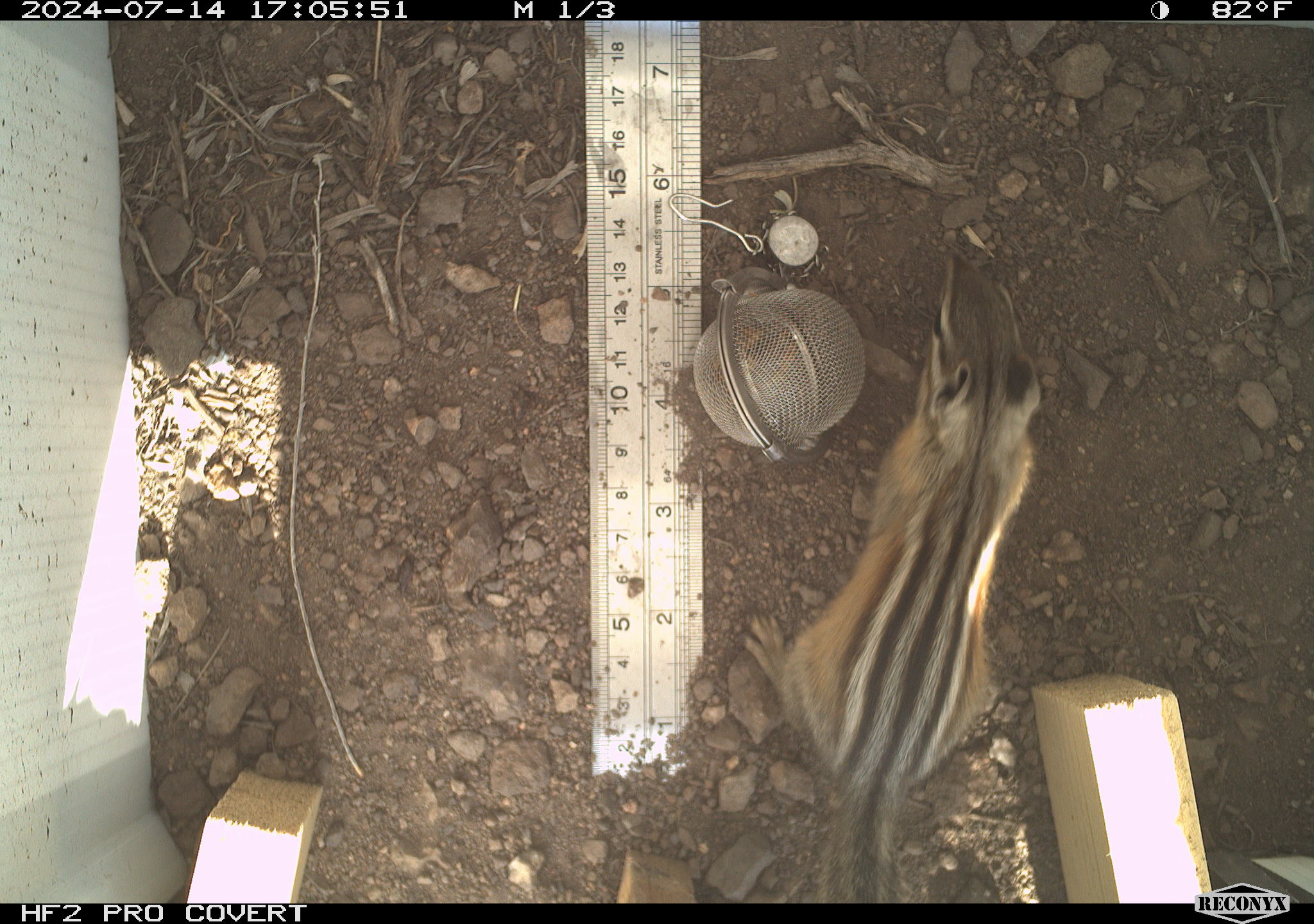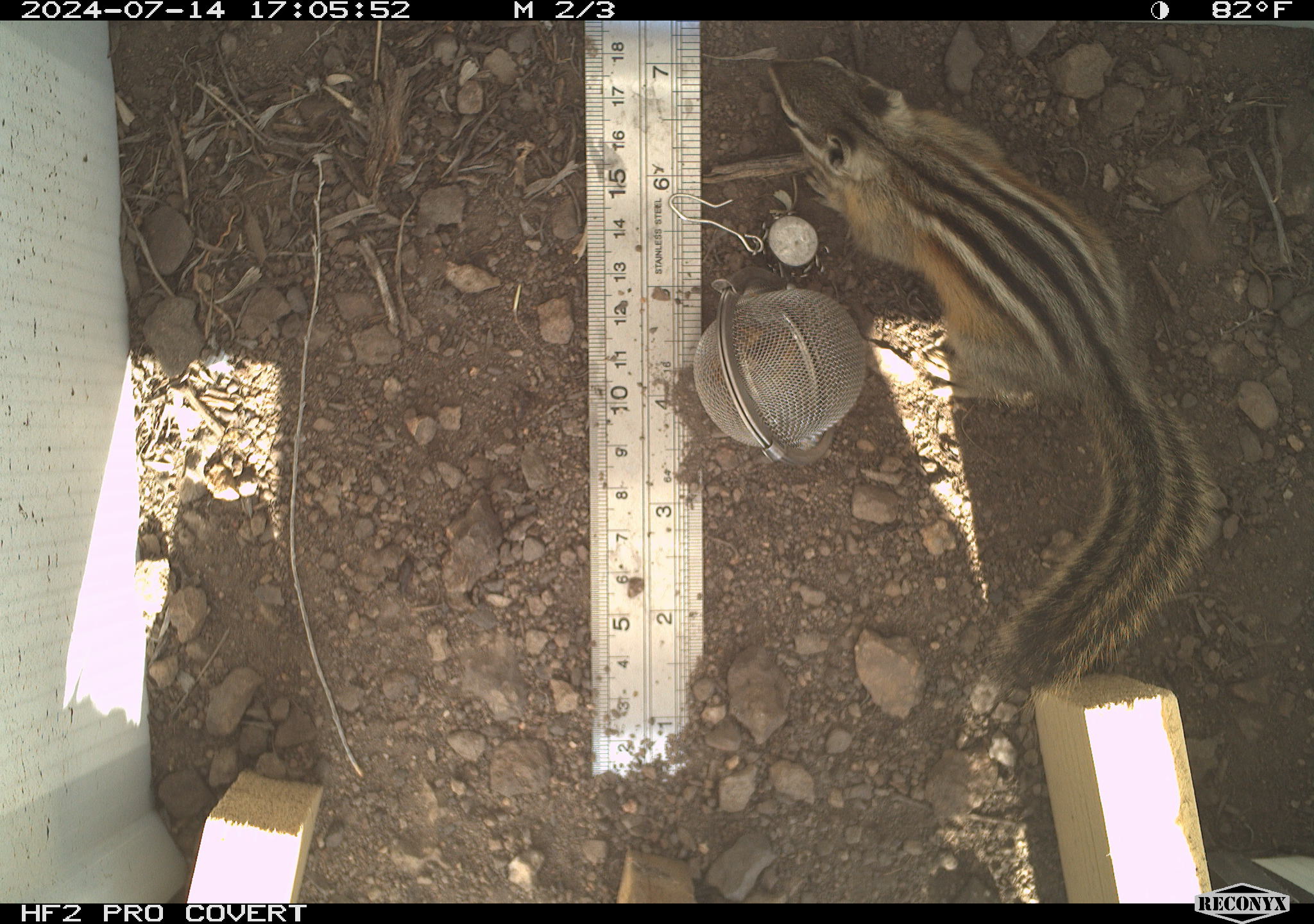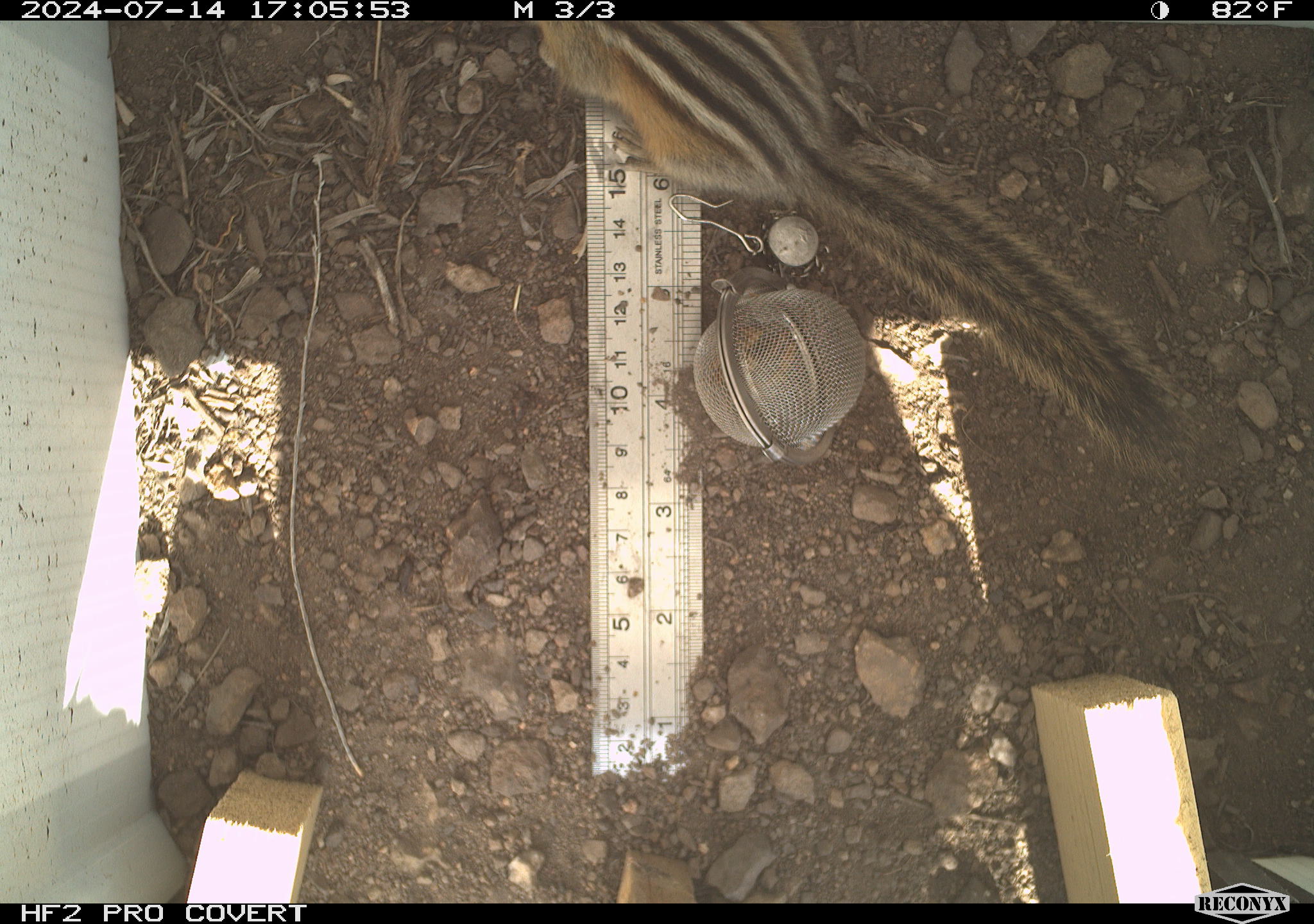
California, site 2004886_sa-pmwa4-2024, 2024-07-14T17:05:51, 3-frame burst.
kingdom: Animalia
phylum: Chordata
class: Mammalia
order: Rodentia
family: Sciuridae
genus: Neotamias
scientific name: Neotamias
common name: western chipmunks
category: neotamias species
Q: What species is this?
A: Neotamias species (western chipmunks) (Neotamias).